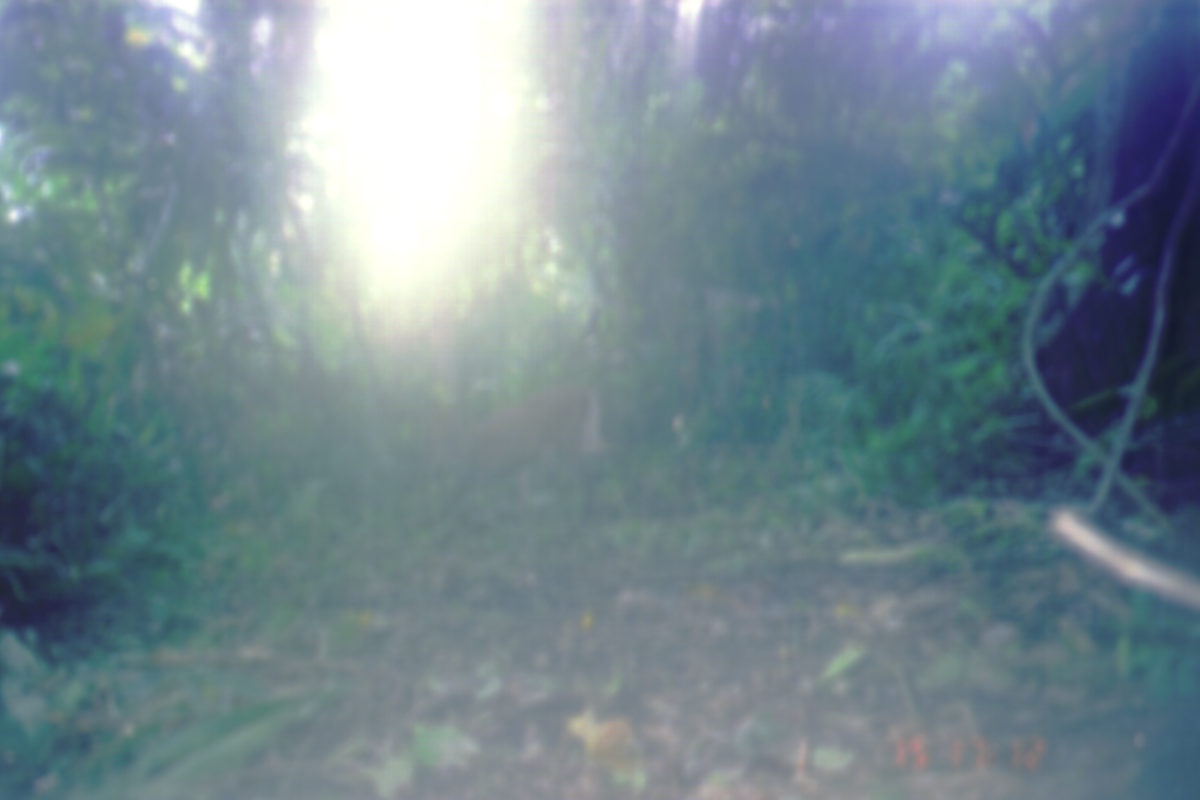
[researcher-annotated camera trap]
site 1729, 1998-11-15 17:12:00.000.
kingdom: Animalia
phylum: Chordata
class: Mammalia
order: Artiodactyla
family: Cervidae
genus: Muntiacus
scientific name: Muntiacus muntjak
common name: southern red muntjac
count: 1